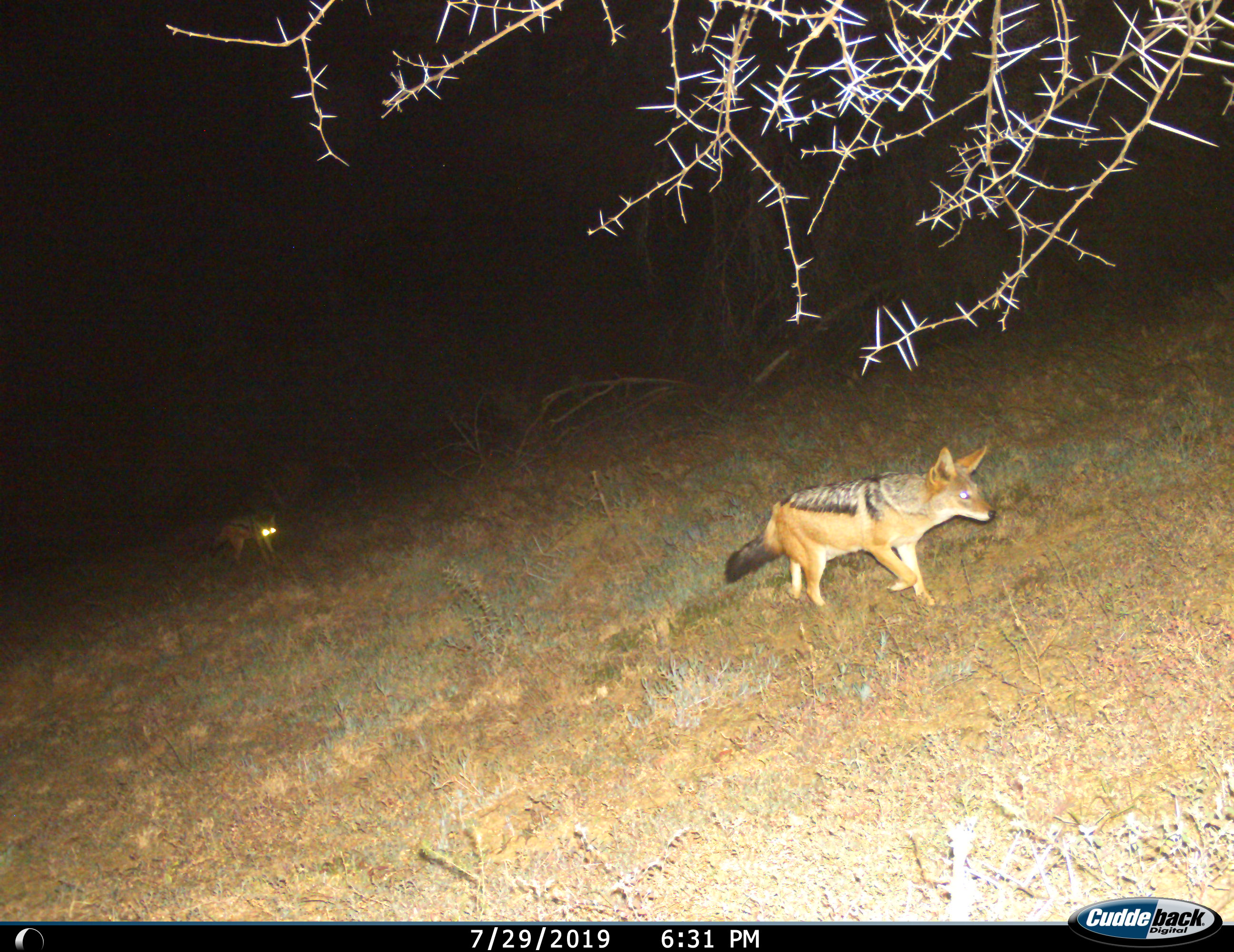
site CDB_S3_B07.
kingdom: Animalia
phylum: Chordata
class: Mammalia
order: Carnivora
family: Canidae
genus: Lupulella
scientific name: Lupulella mesomelas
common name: black-backed jackal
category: jackalblackbacked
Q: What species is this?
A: Jackalblackbacked (black-backed jackal) (Lupulella mesomelas).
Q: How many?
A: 2.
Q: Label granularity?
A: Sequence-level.